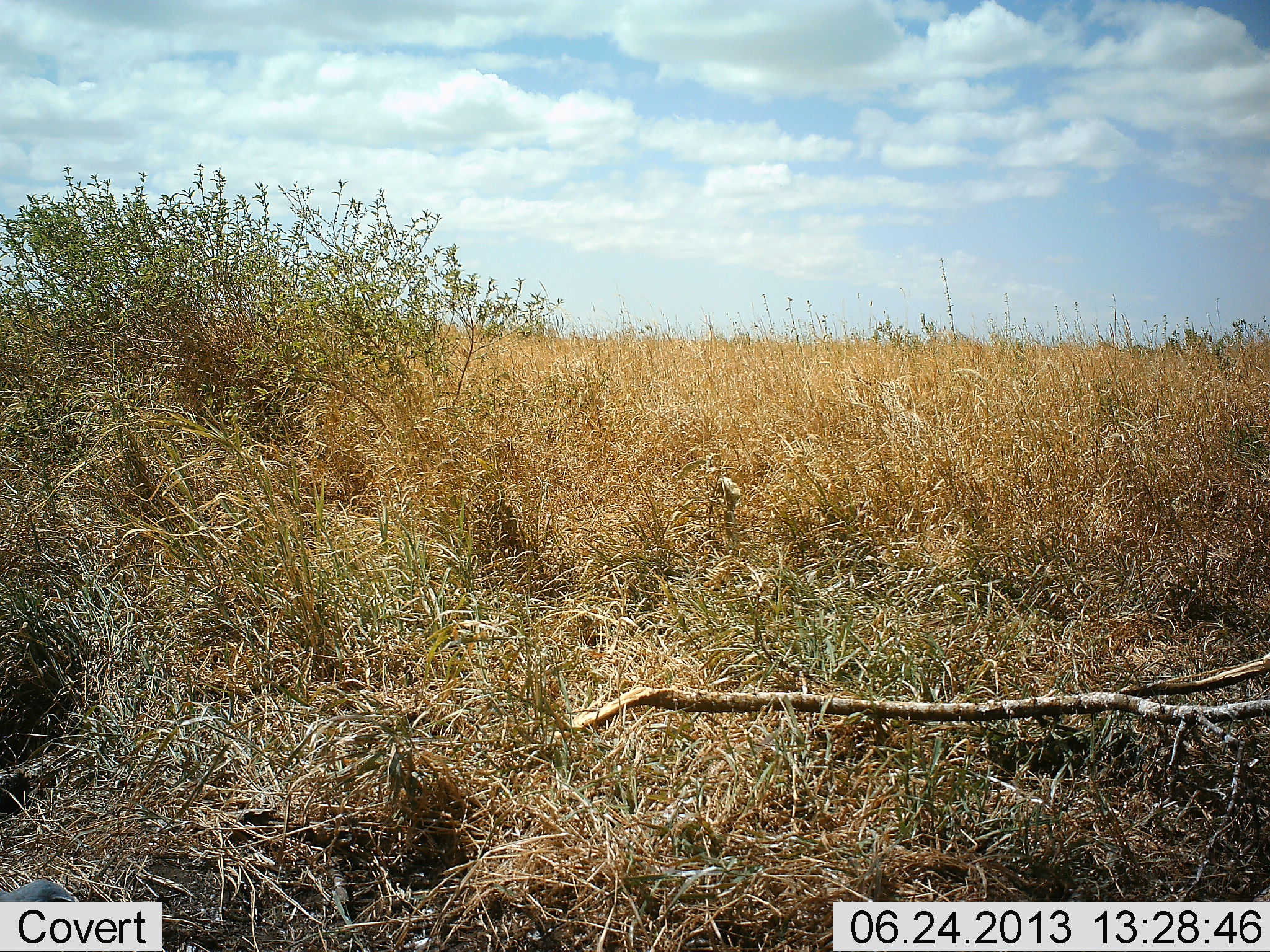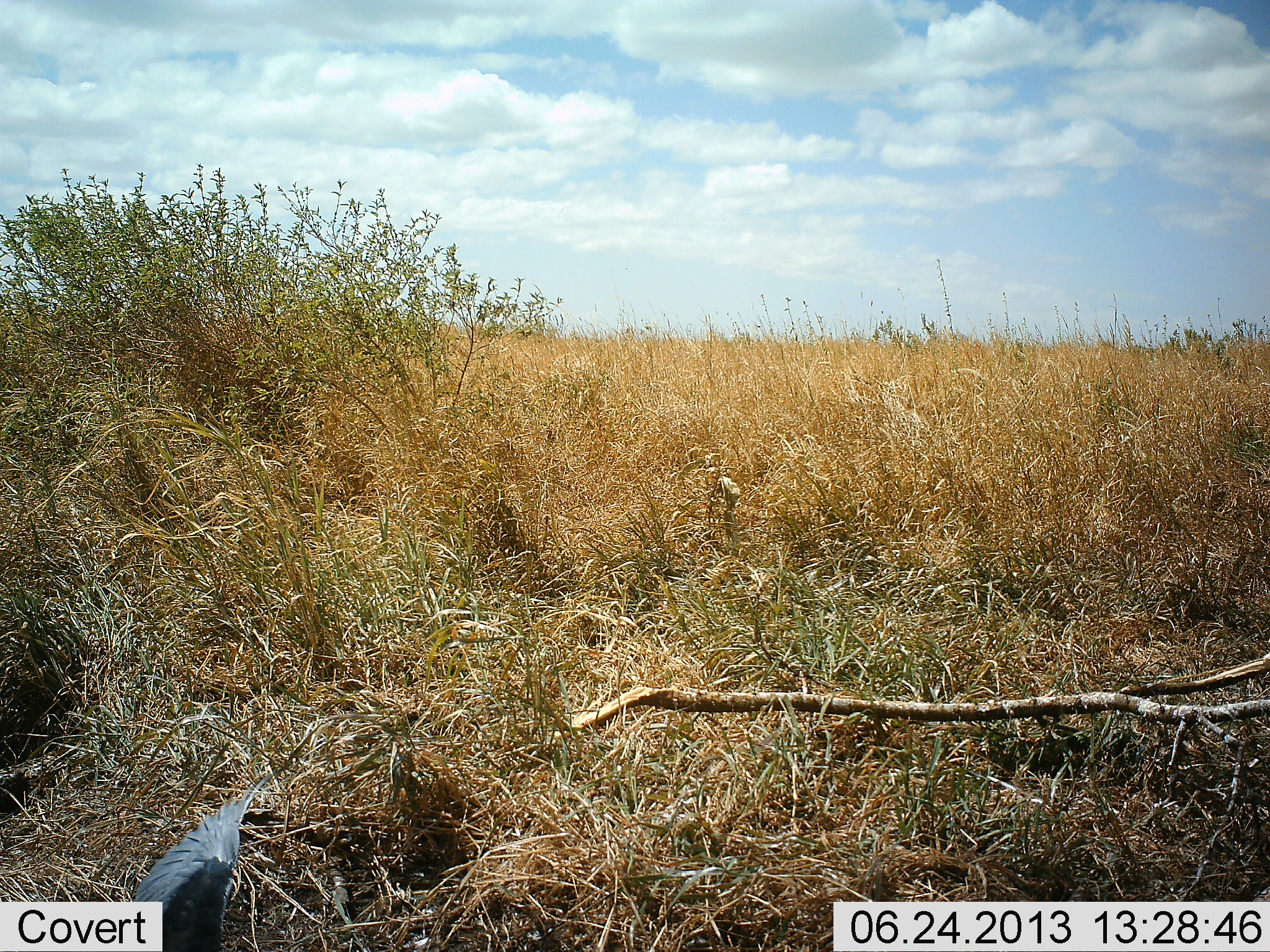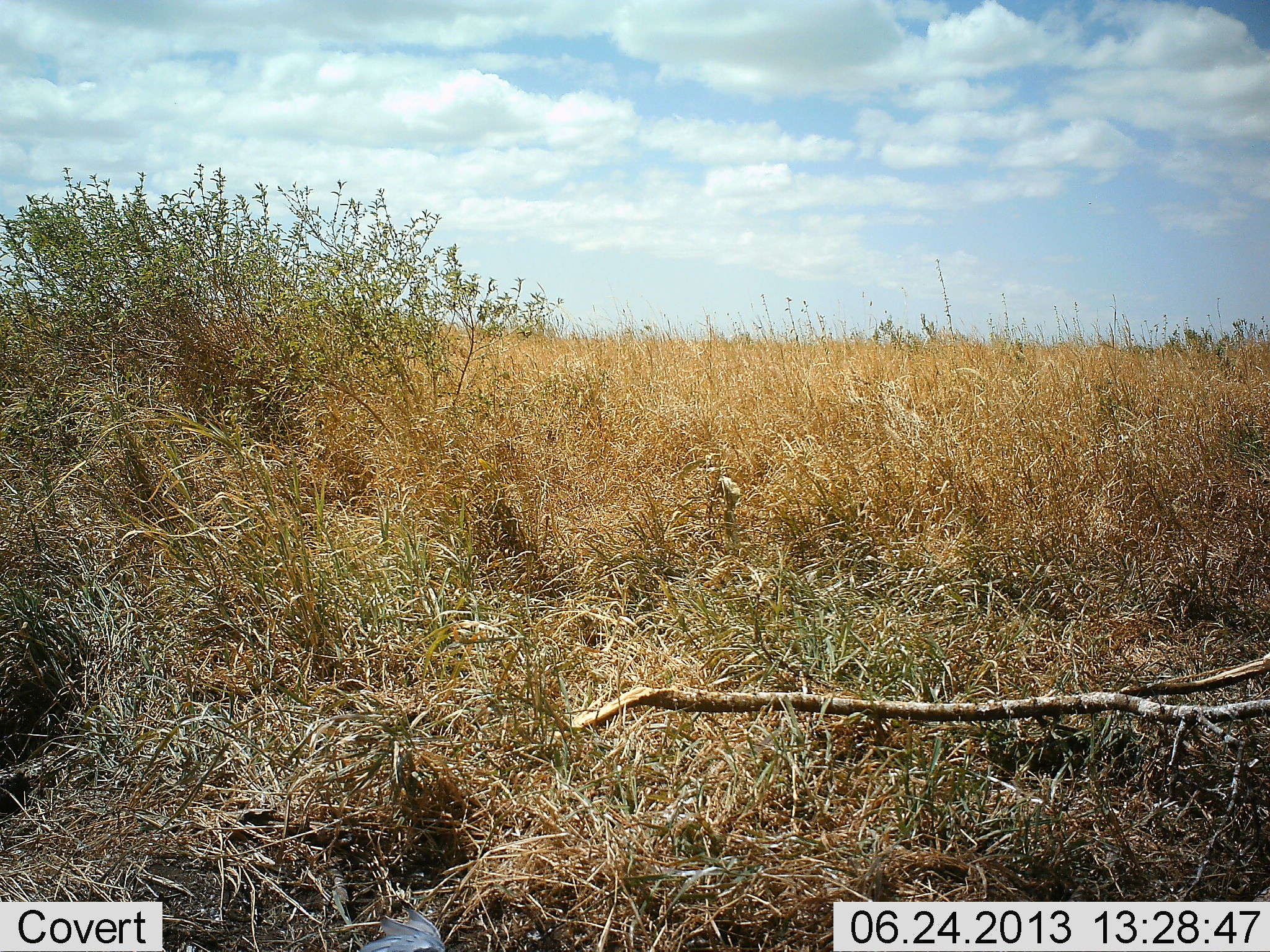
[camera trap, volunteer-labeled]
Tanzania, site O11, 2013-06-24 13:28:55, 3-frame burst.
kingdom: Animalia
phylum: Chordata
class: Aves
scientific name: Aves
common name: bird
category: otherbird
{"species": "otherbird (bird) (Aves)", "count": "1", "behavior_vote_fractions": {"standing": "40%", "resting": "0%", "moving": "60%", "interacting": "0%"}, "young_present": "0%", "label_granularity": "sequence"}